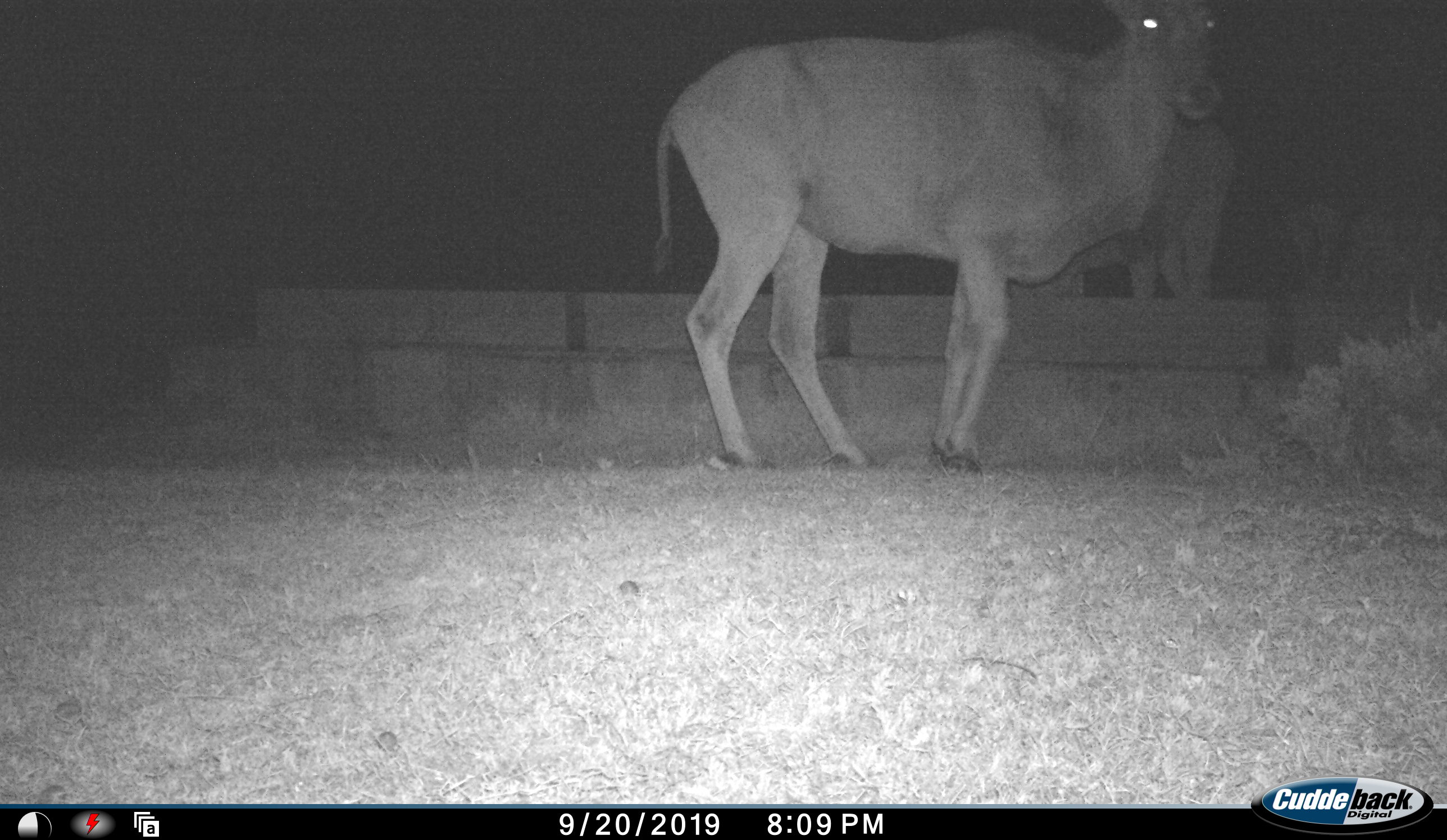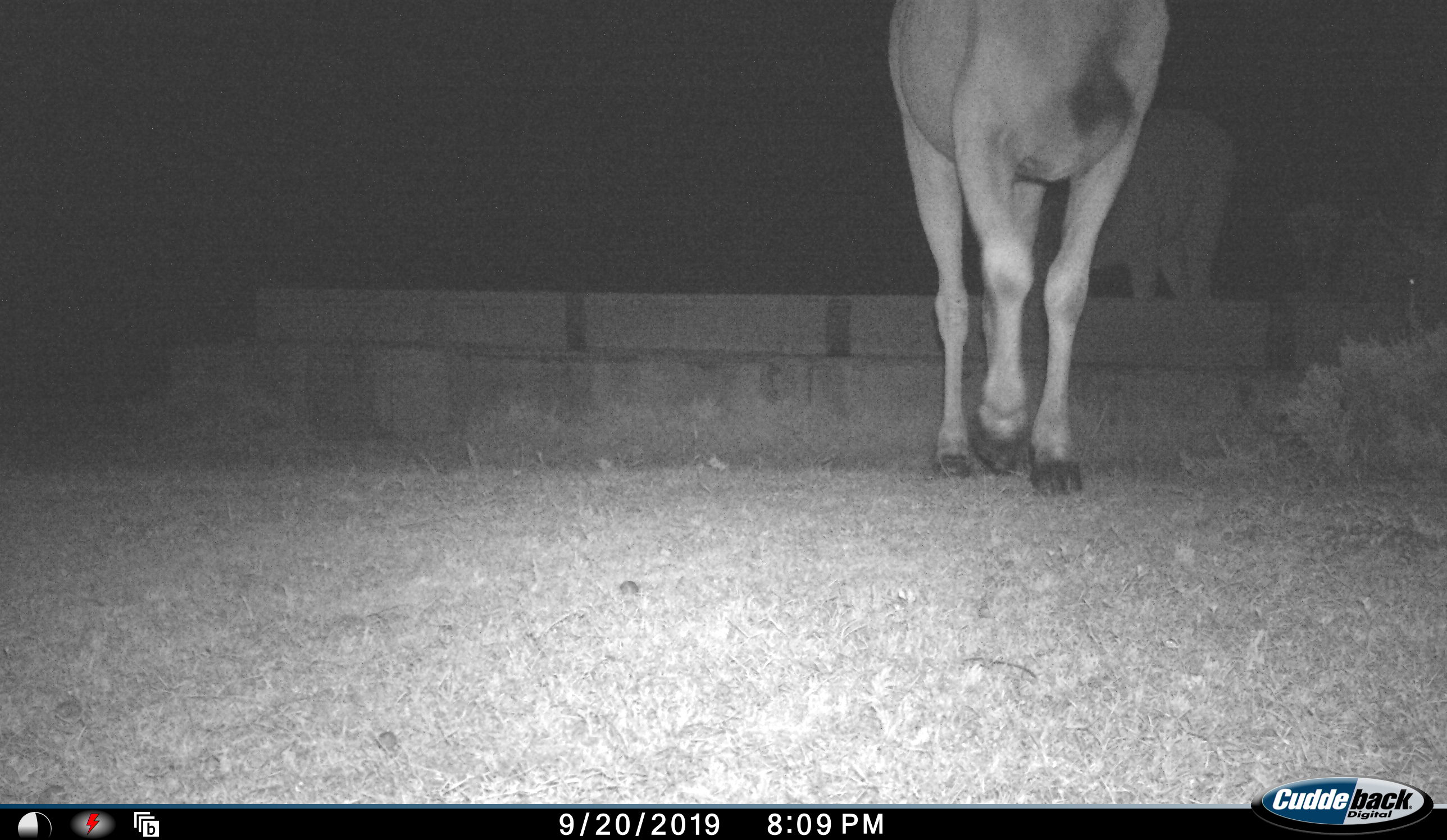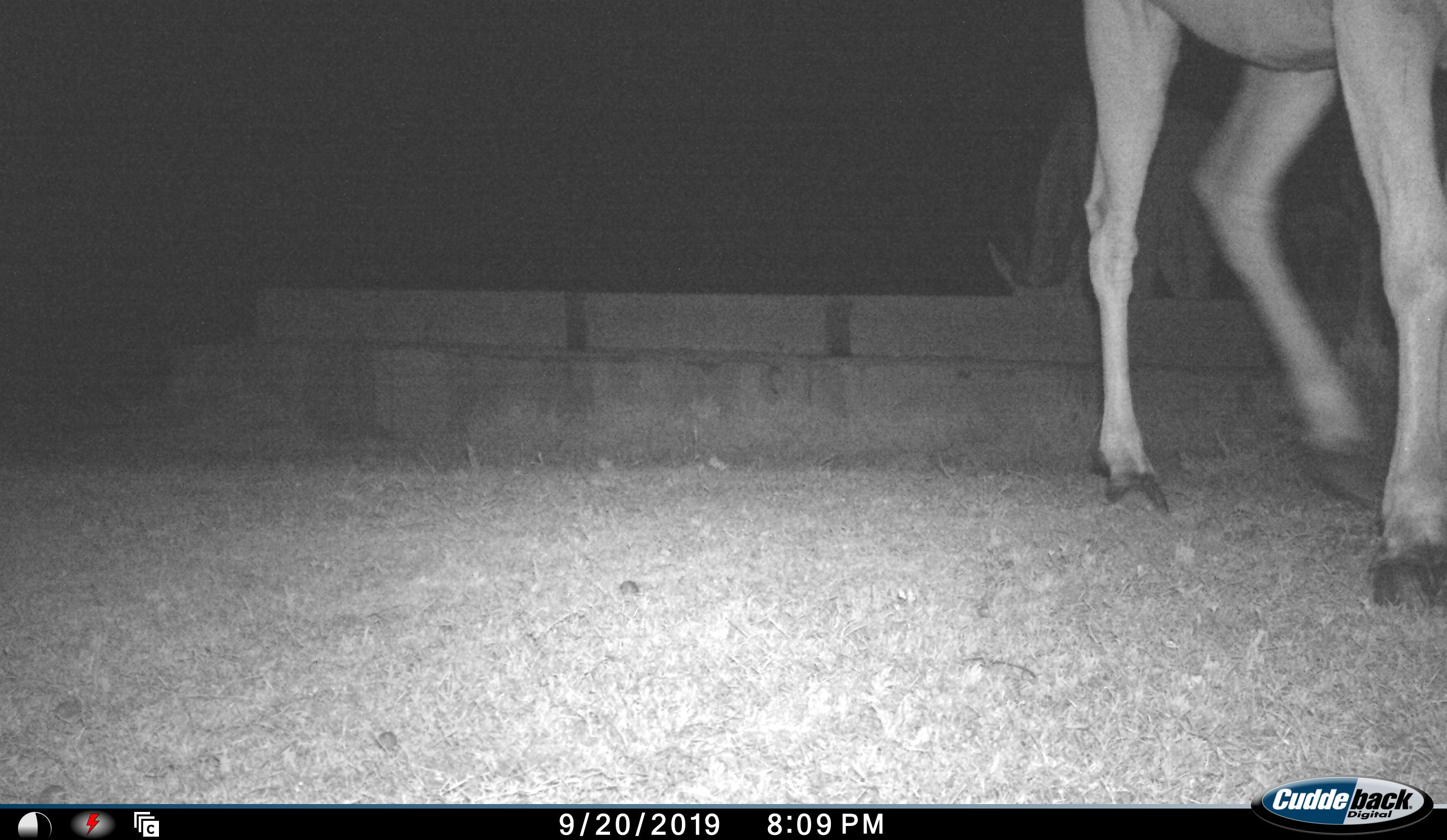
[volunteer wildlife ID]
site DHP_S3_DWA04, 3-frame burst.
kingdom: Animalia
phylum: Chordata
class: Mammalia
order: Artiodactyla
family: Bovidae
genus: Tragelaphus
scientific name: Tragelaphus oryx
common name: eland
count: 2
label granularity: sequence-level